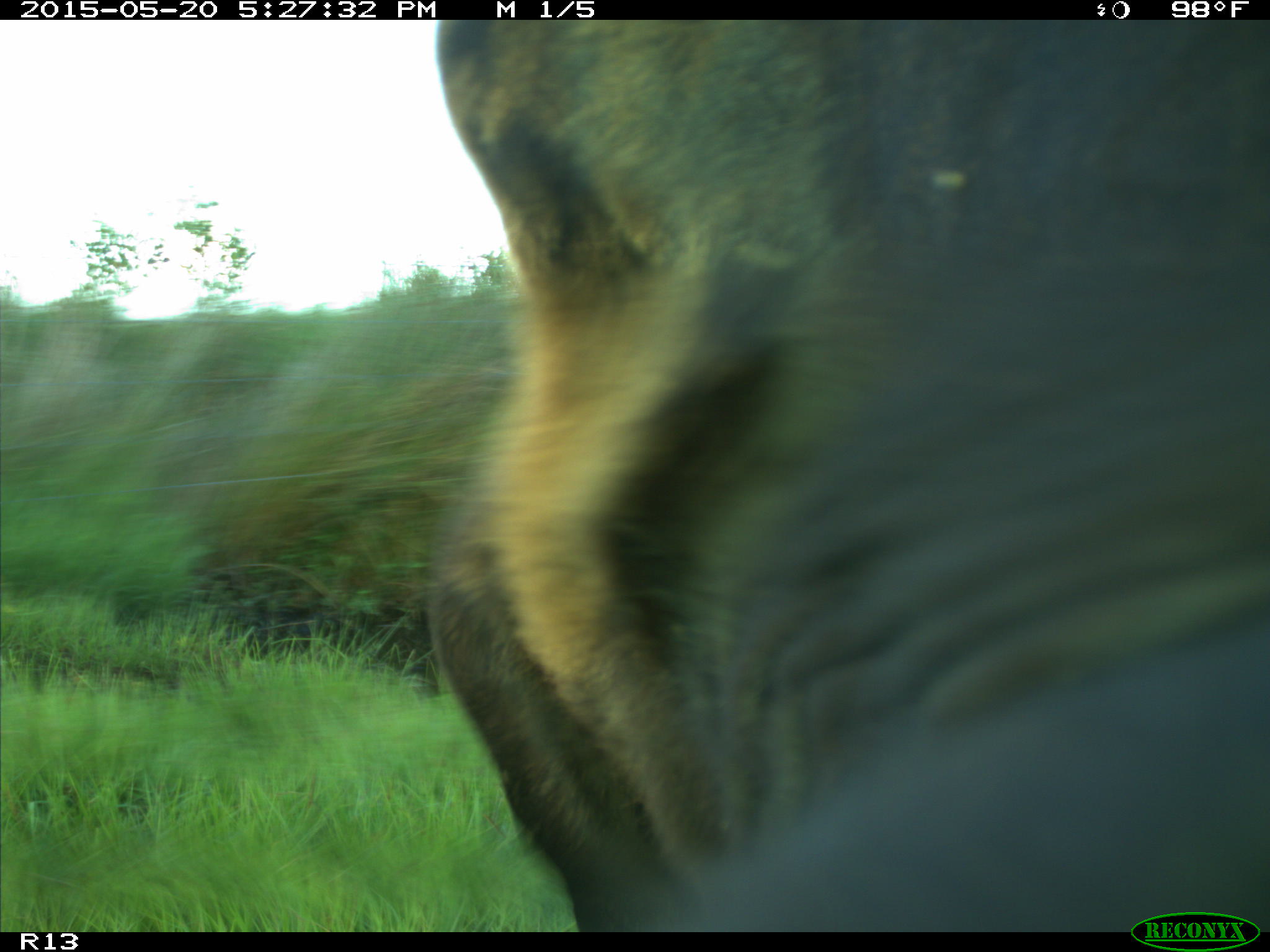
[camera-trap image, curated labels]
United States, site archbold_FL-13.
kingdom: Animalia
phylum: Chordata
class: Mammalia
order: Artiodactyla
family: Bovidae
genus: Bos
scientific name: Bos taurus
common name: domestic cow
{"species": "Bos taurus (domestic cow)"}